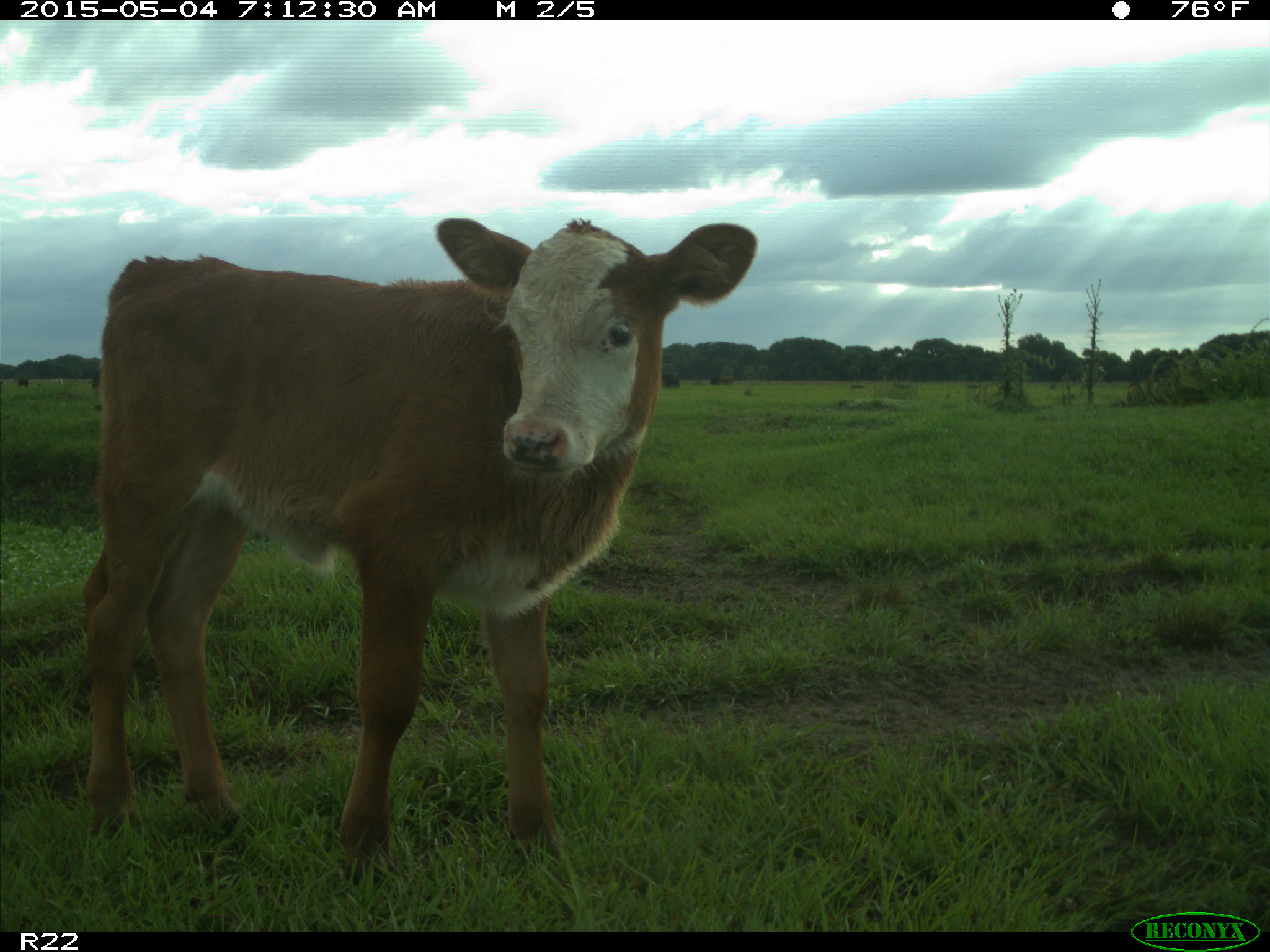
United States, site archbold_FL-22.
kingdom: Animalia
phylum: Chordata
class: Mammalia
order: Artiodactyla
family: Bovidae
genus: Bos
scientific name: Bos taurus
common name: domestic cow